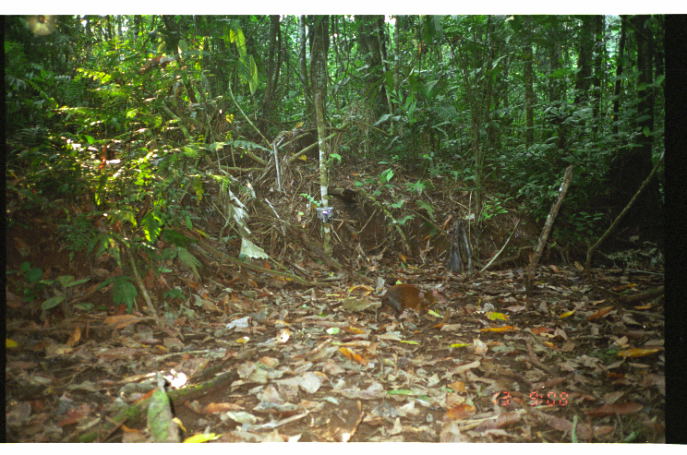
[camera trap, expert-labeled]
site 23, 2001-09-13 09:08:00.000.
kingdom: Animalia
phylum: Chordata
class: Mammalia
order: Rodentia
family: Dasyproctidae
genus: Dasyprocta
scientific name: Dasyprocta punctata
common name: central american agouti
Dasyprocta punctata (central american agouti).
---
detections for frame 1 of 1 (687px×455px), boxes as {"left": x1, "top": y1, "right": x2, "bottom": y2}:
dasyprocta punctata: {"left": 374, "top": 283, "right": 450, "bottom": 330}